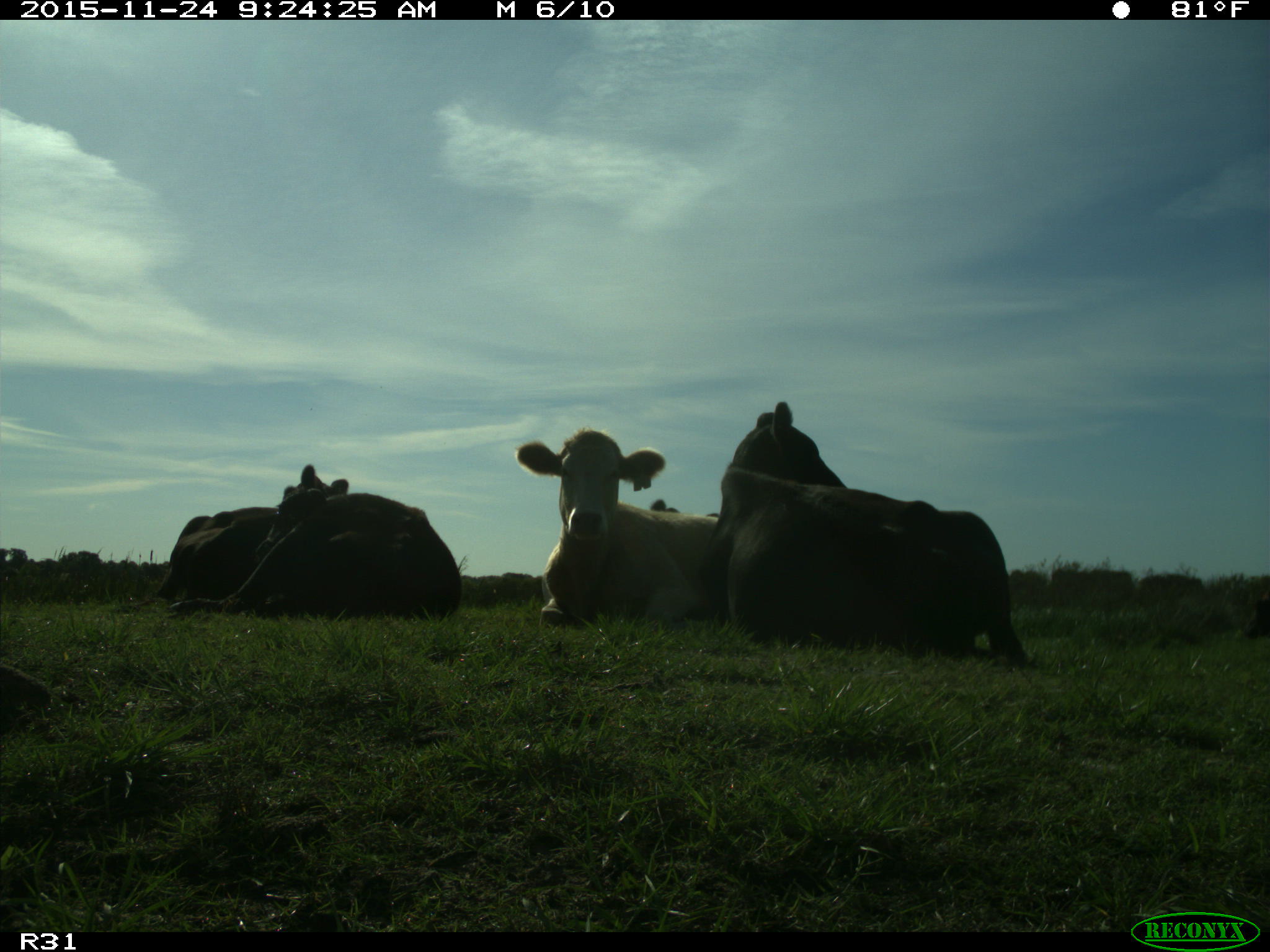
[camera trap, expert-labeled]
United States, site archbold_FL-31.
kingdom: Animalia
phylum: Chordata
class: Mammalia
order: Artiodactyla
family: Bovidae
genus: Bos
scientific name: Bos taurus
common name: domestic cow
Bos taurus (domestic cow).